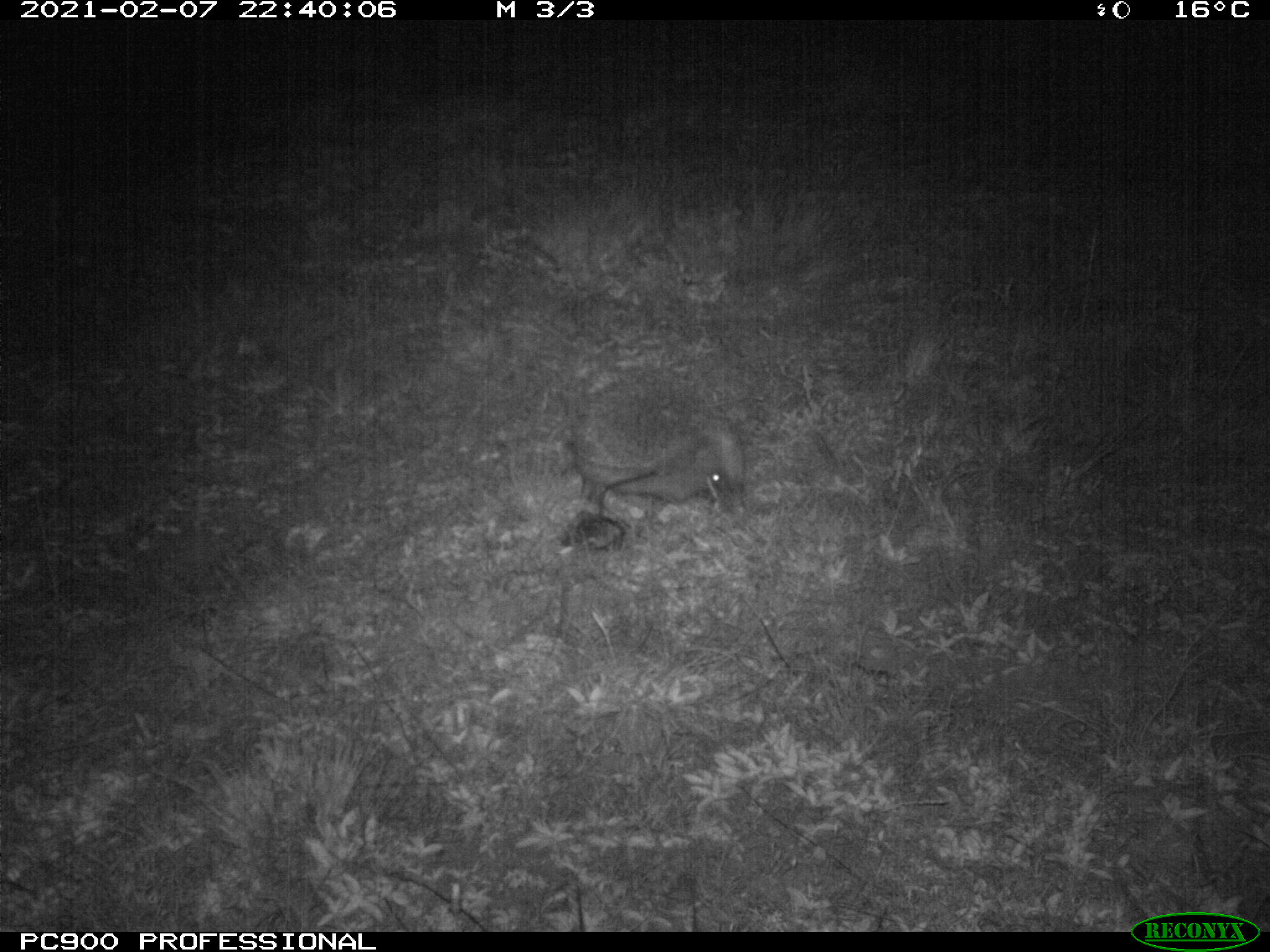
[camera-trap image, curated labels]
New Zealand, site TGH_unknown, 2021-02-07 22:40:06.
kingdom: Animalia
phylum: Chordata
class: Mammalia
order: Eulipotyphla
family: Erinaceidae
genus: Erinaceus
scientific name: Erinaceus europaeus europaeus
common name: european hedgehog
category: hedgehog